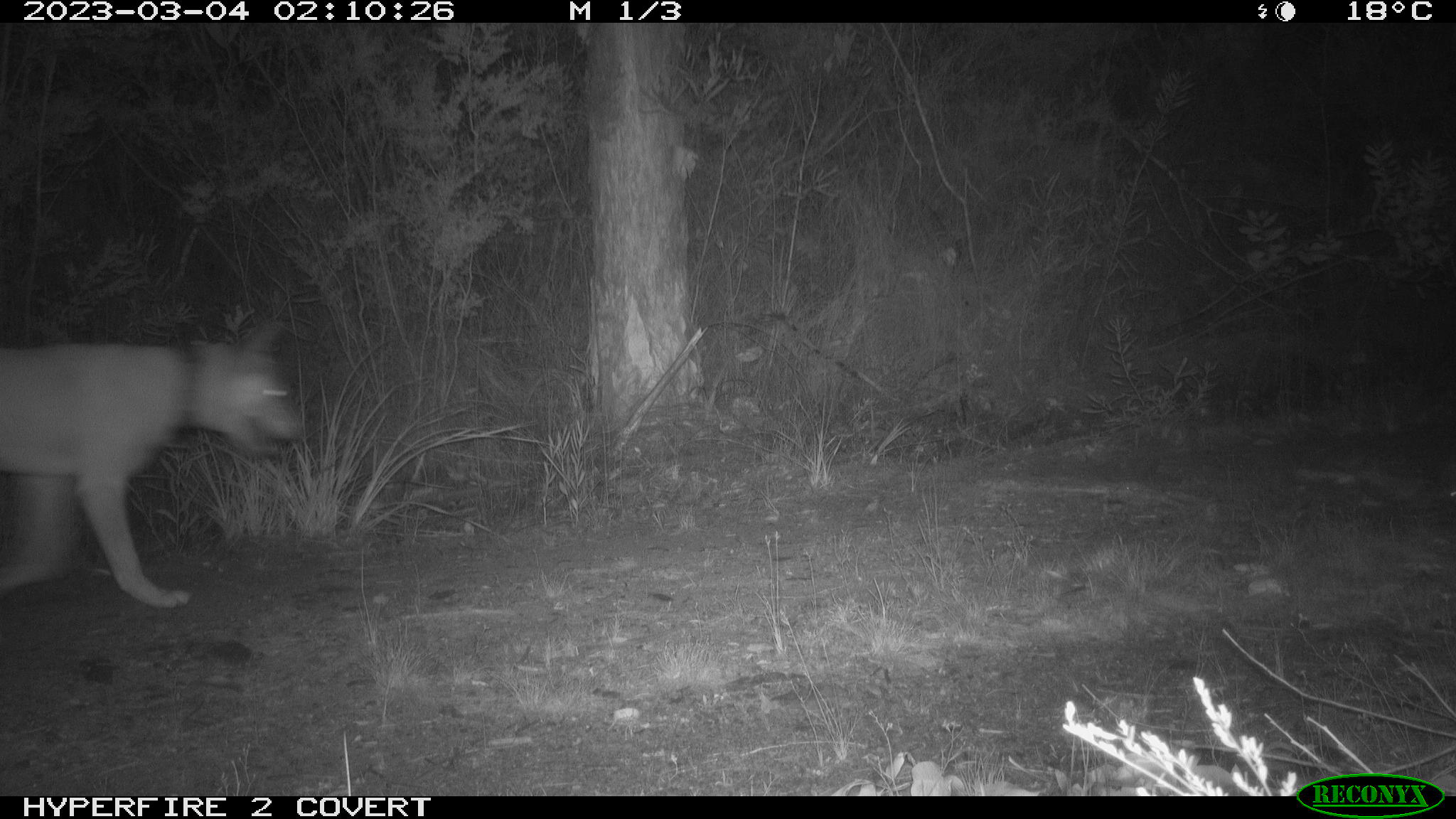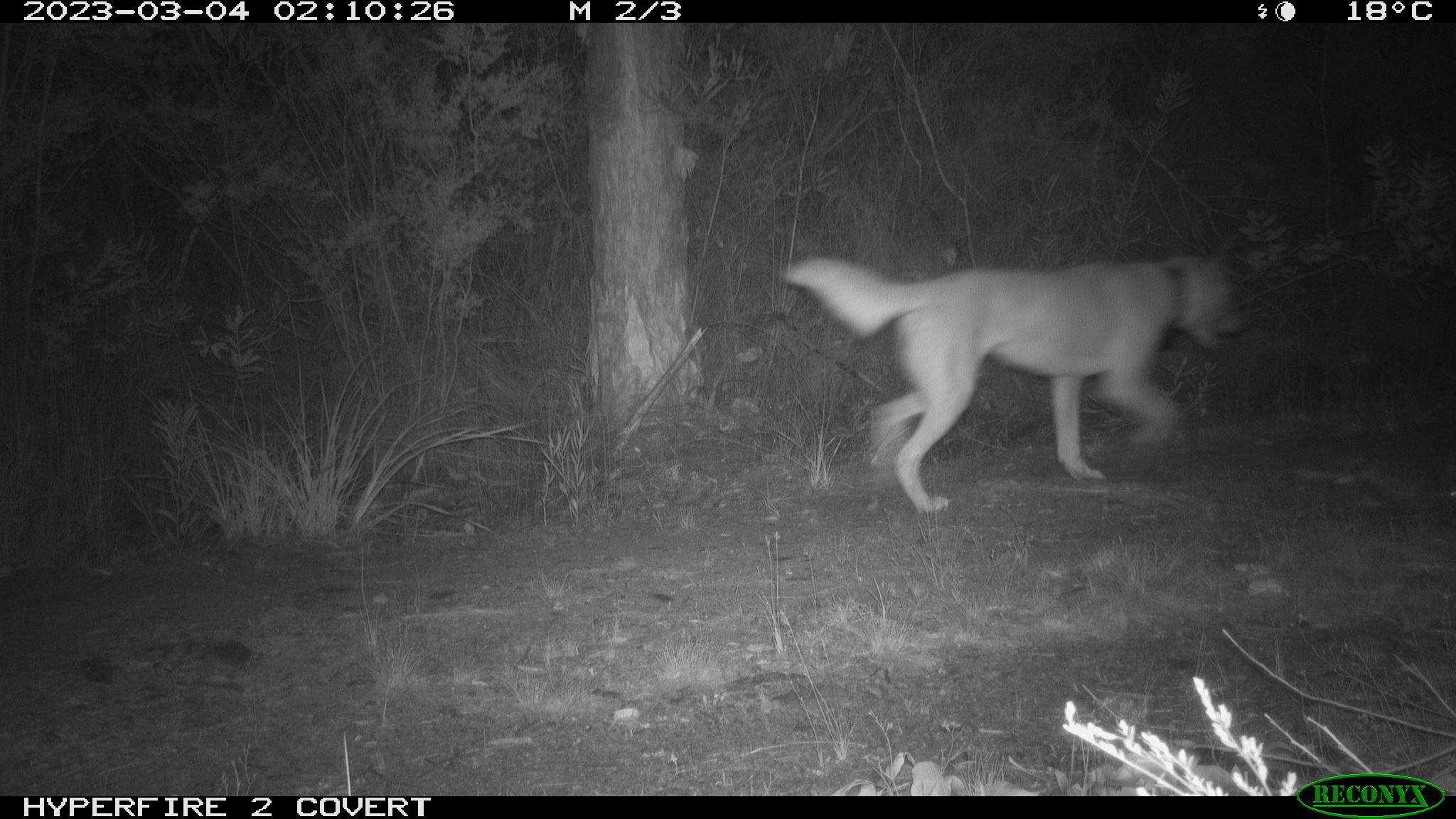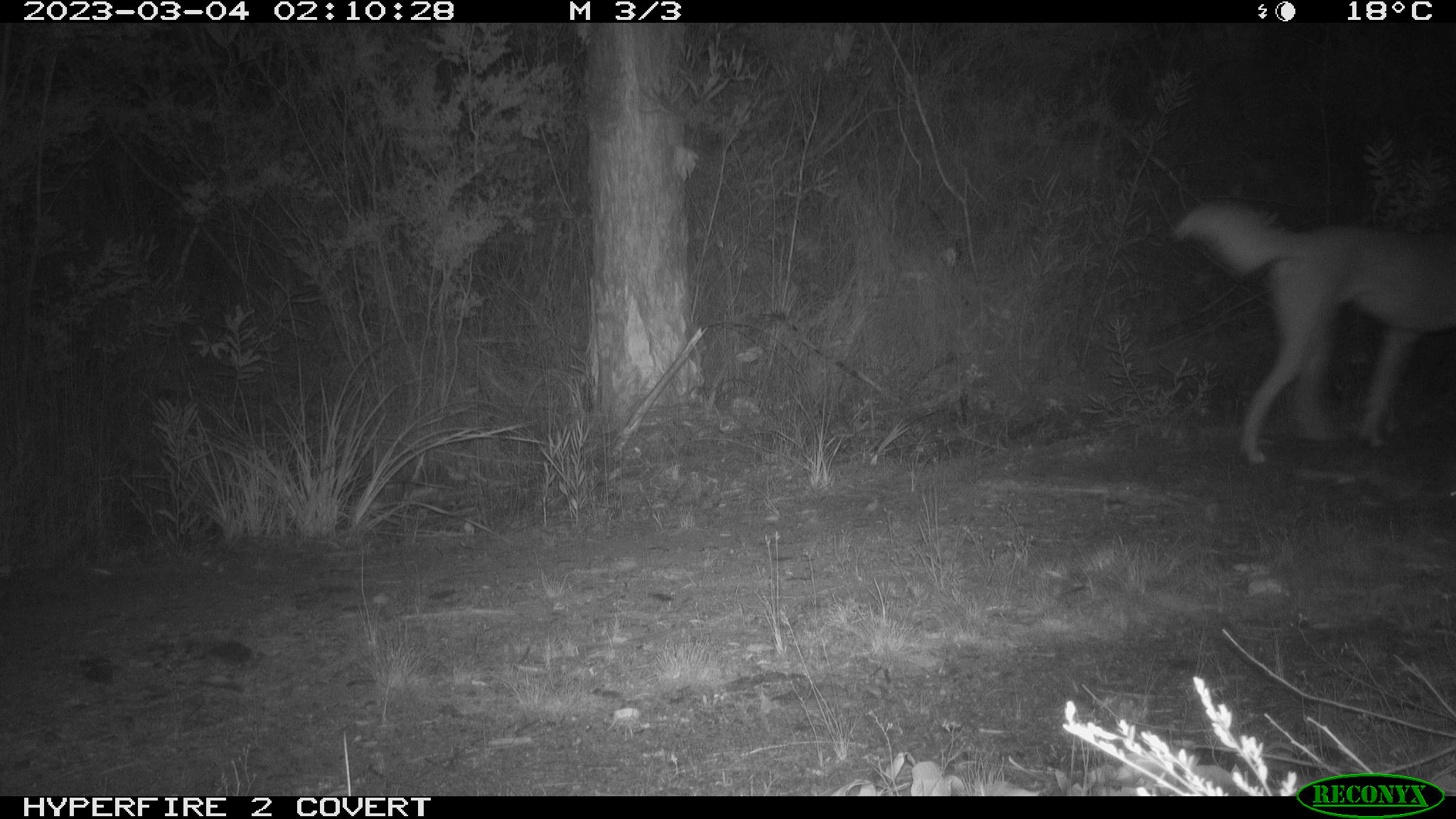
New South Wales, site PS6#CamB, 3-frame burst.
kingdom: Animalia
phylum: Chordata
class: Mammalia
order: Carnivora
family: Canidae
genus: Canis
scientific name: Canis familiaris dingo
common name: dingo